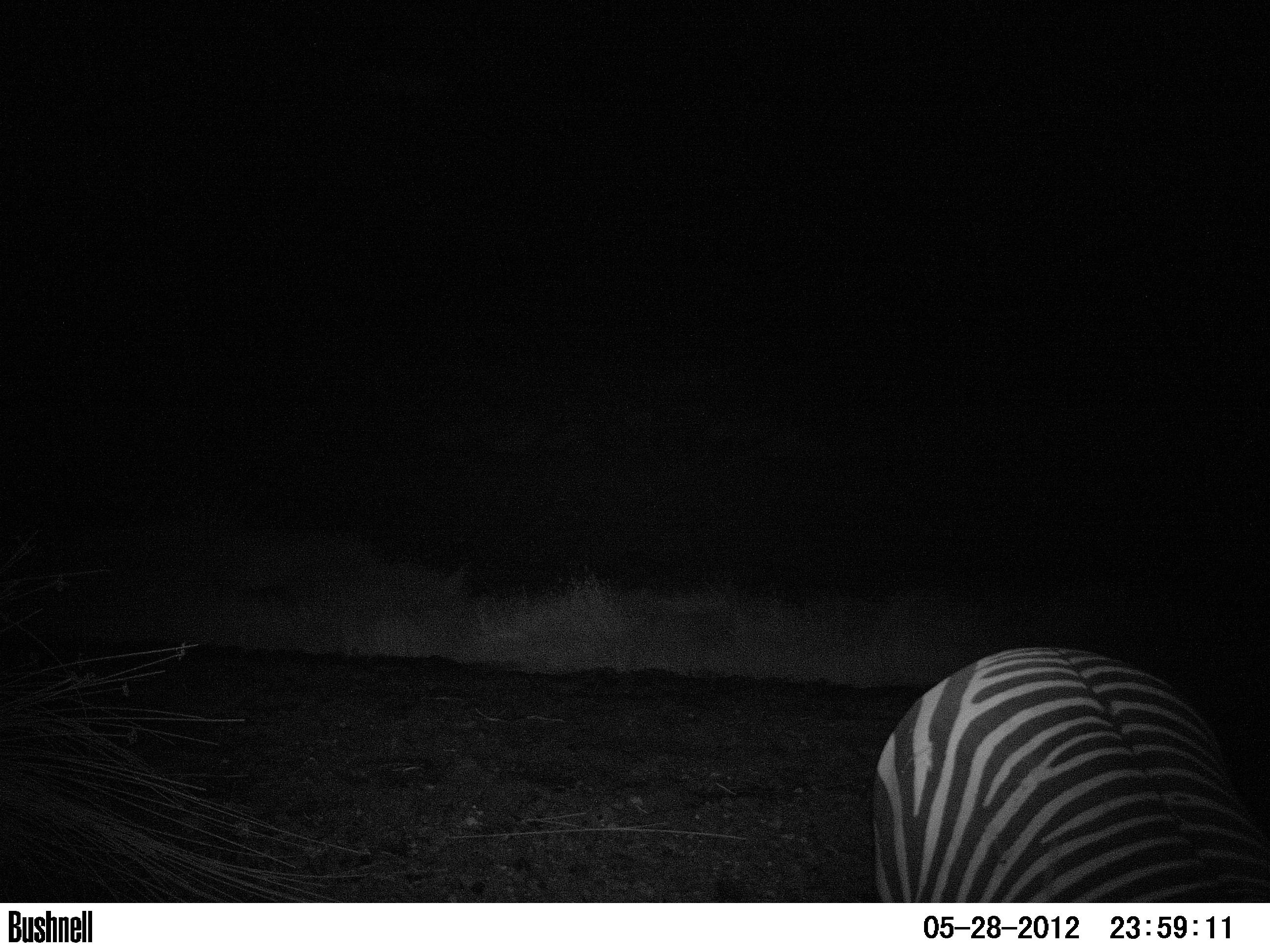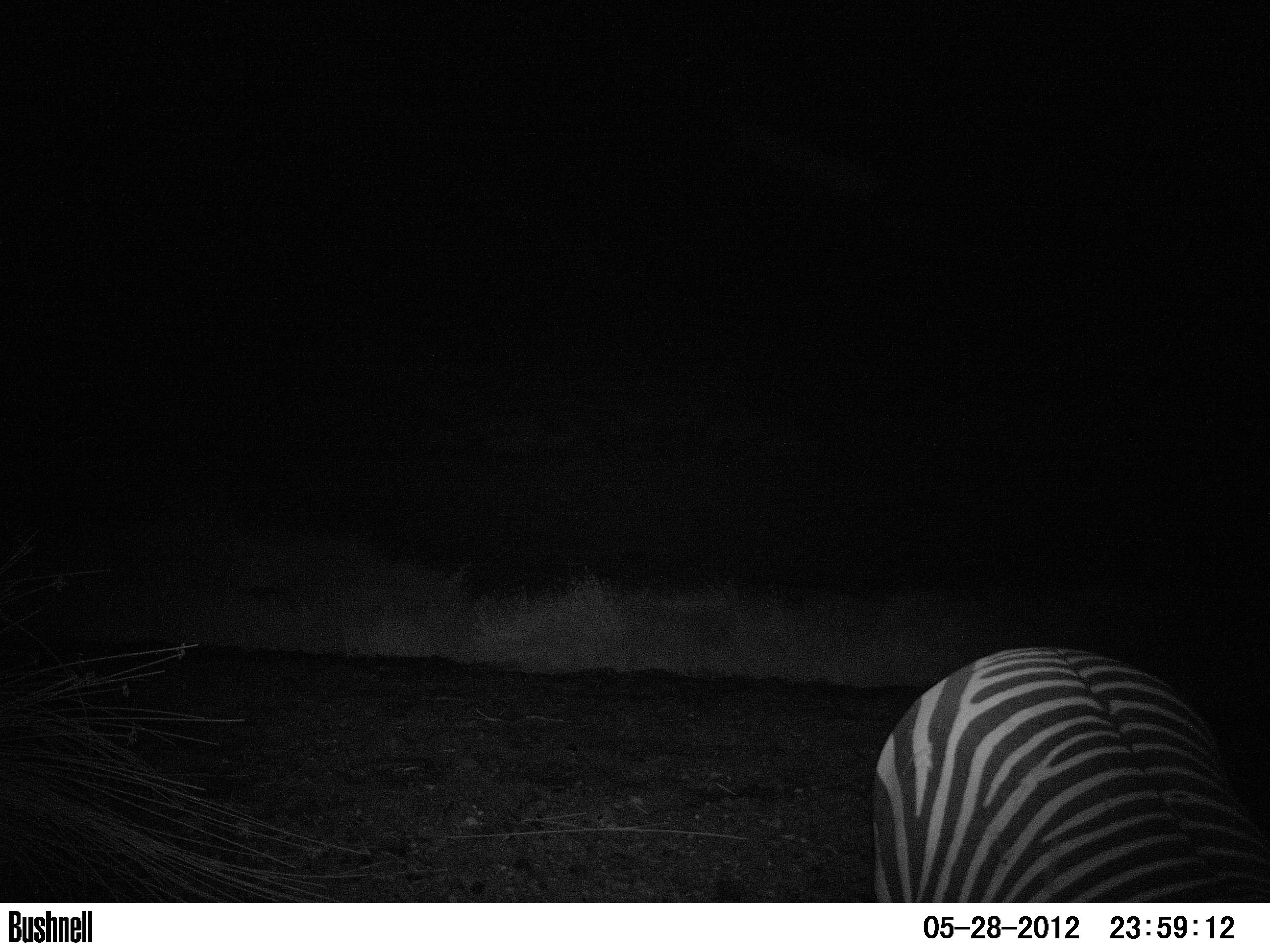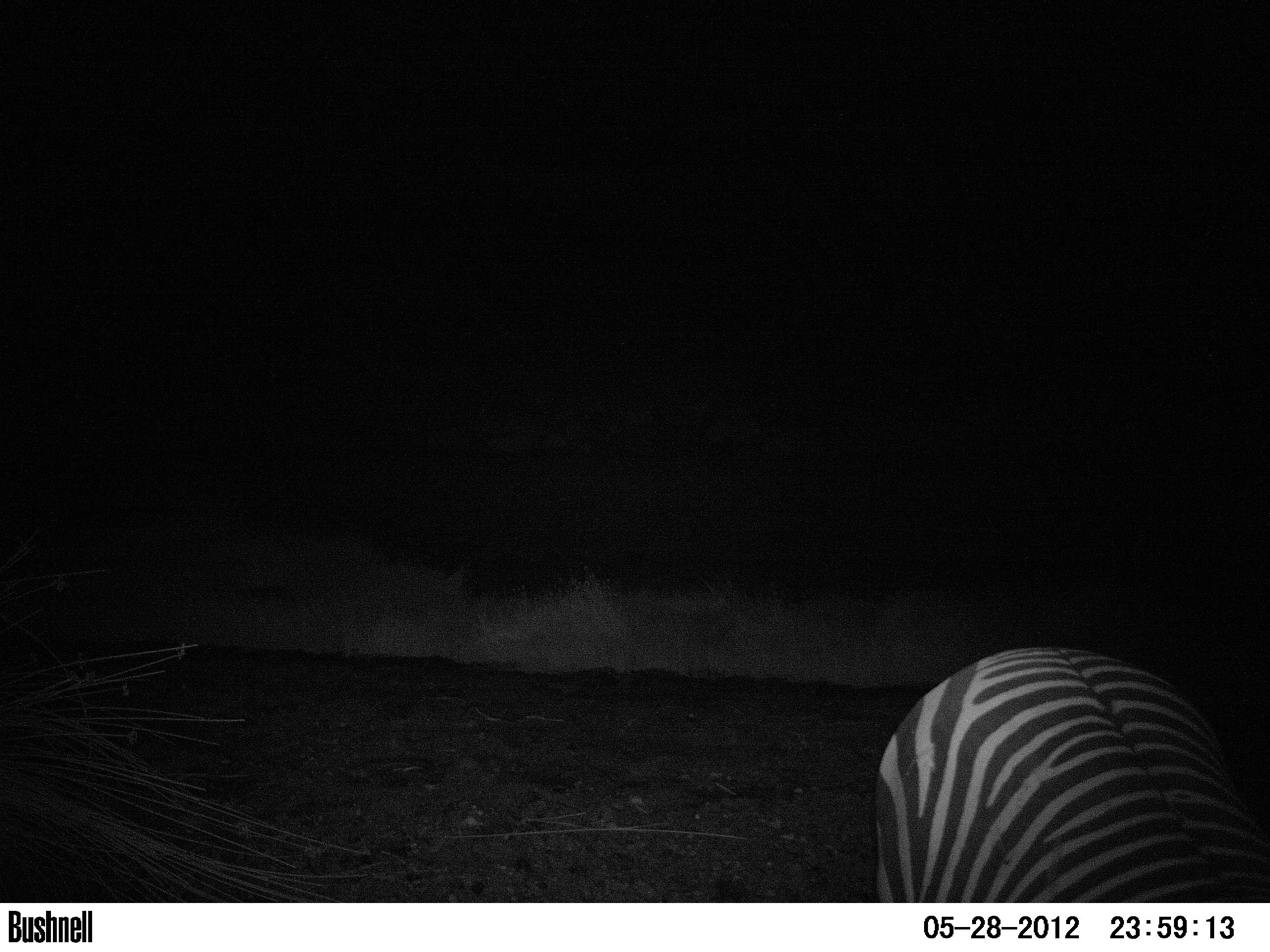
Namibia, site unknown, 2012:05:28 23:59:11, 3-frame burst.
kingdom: Animalia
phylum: Chordata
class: Mammalia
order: Perissodactyla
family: Equidae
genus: Equus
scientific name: Equus zebra hartmannae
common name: hartmann's mountain zebra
Equus zebra hartmannae (hartmann's mountain zebra).